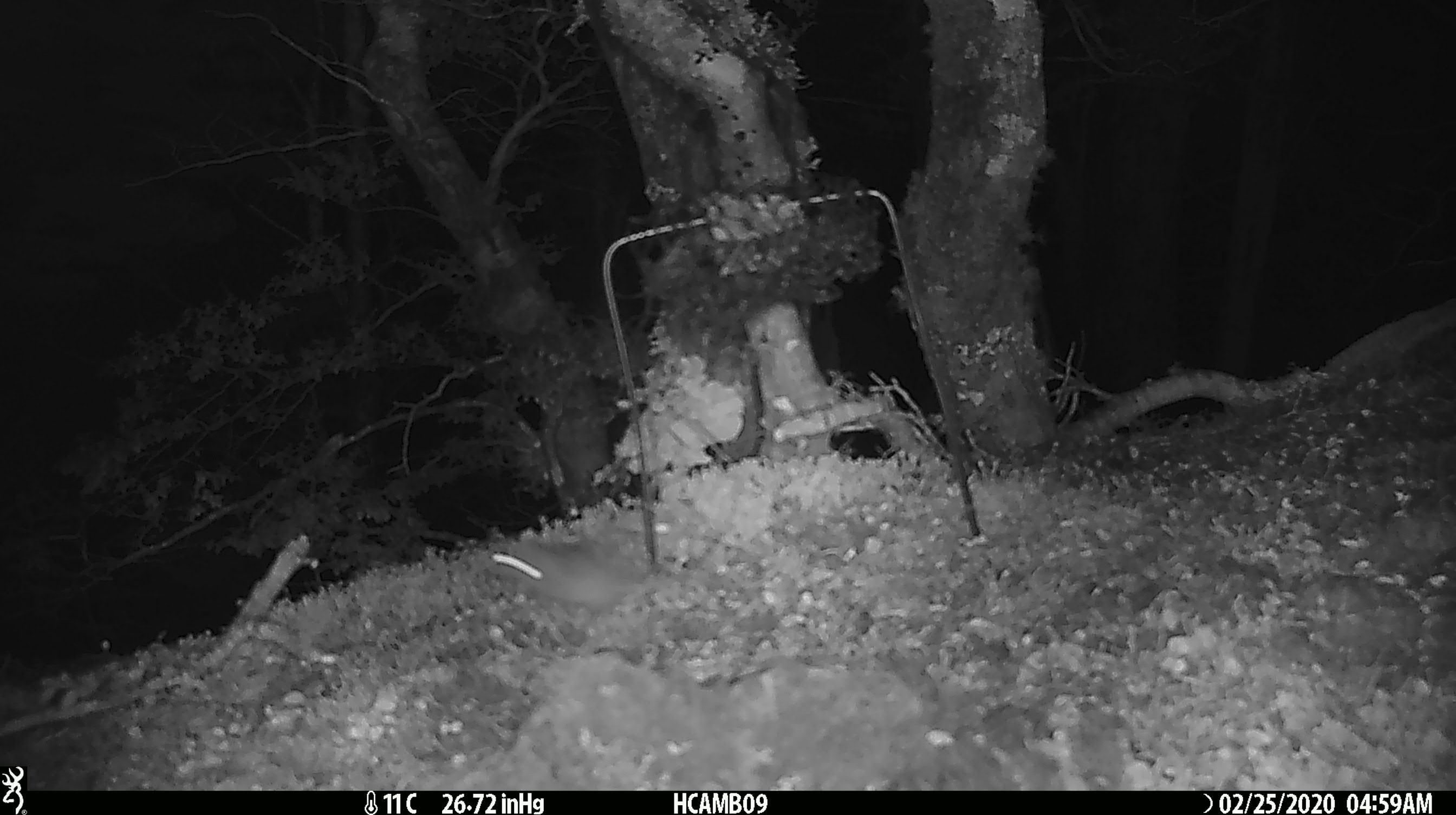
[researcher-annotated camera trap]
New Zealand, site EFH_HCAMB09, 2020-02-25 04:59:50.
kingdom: Animalia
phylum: Chordata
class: Mammalia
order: Rodentia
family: Muridae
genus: Mus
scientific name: Mus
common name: mouse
Mouse (Mus).